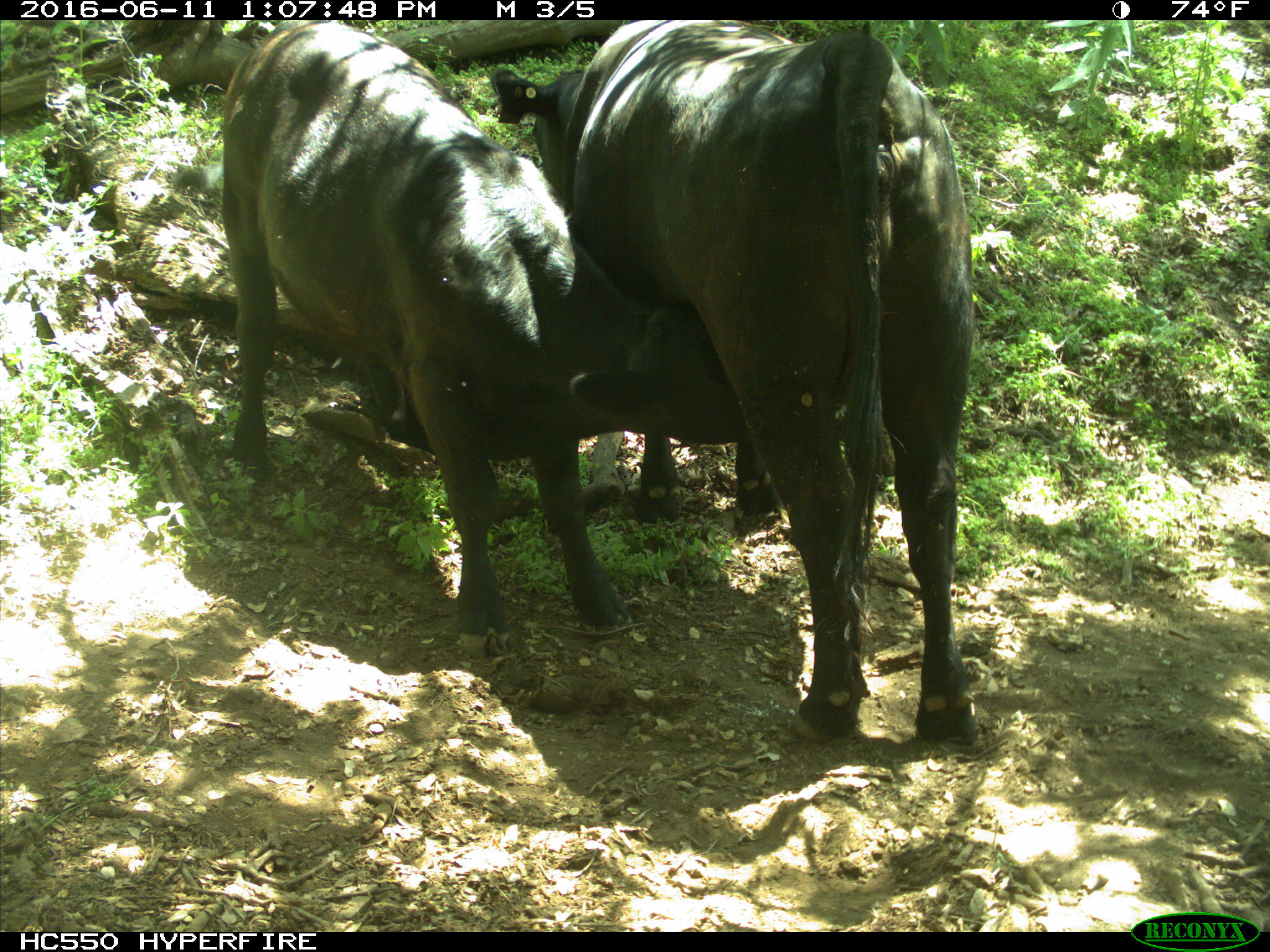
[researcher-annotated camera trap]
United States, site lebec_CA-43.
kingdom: Animalia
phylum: Chordata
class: Mammalia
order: Artiodactyla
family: Bovidae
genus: Bos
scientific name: Bos taurus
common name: domestic cow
Bos taurus (domestic cow).